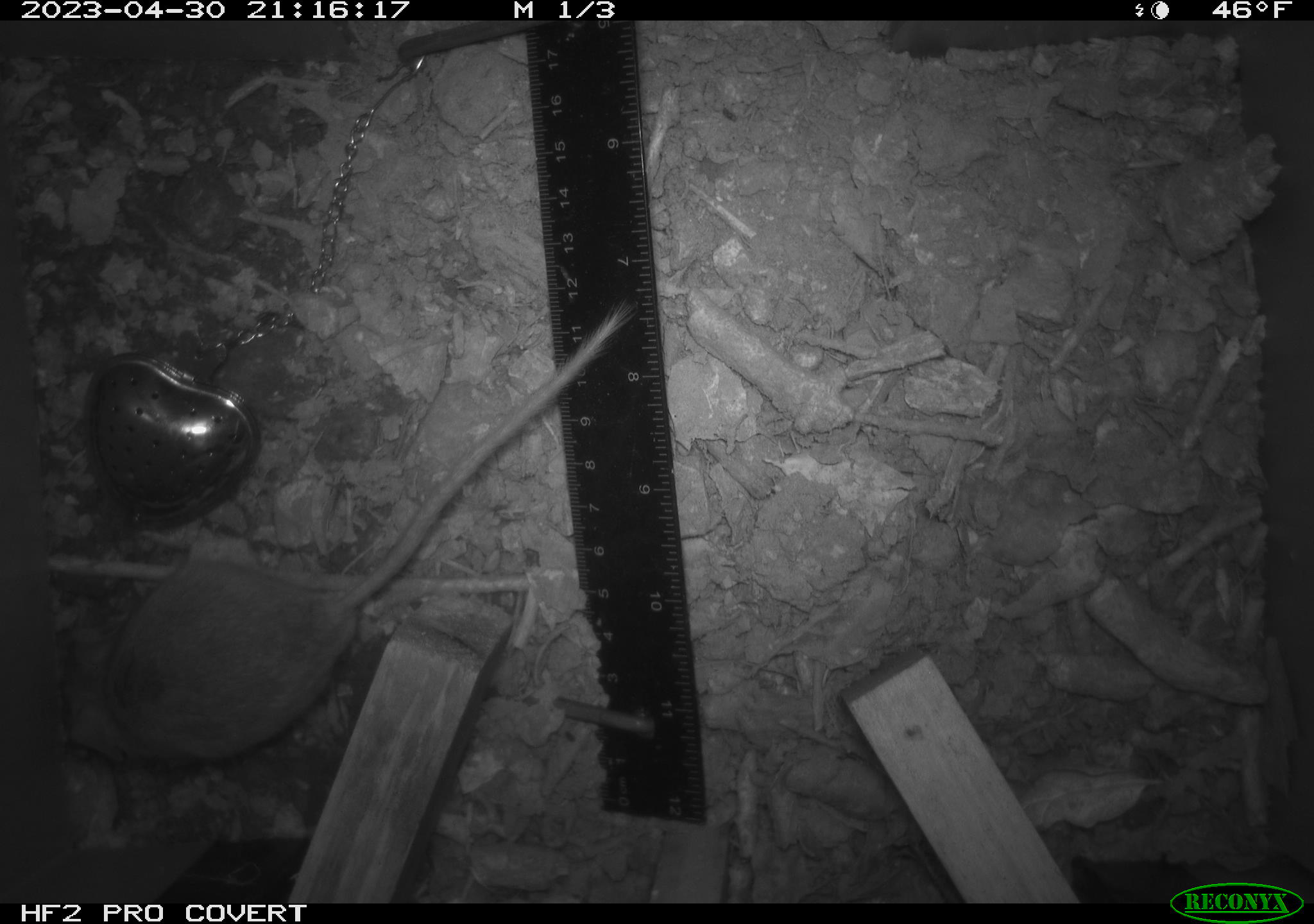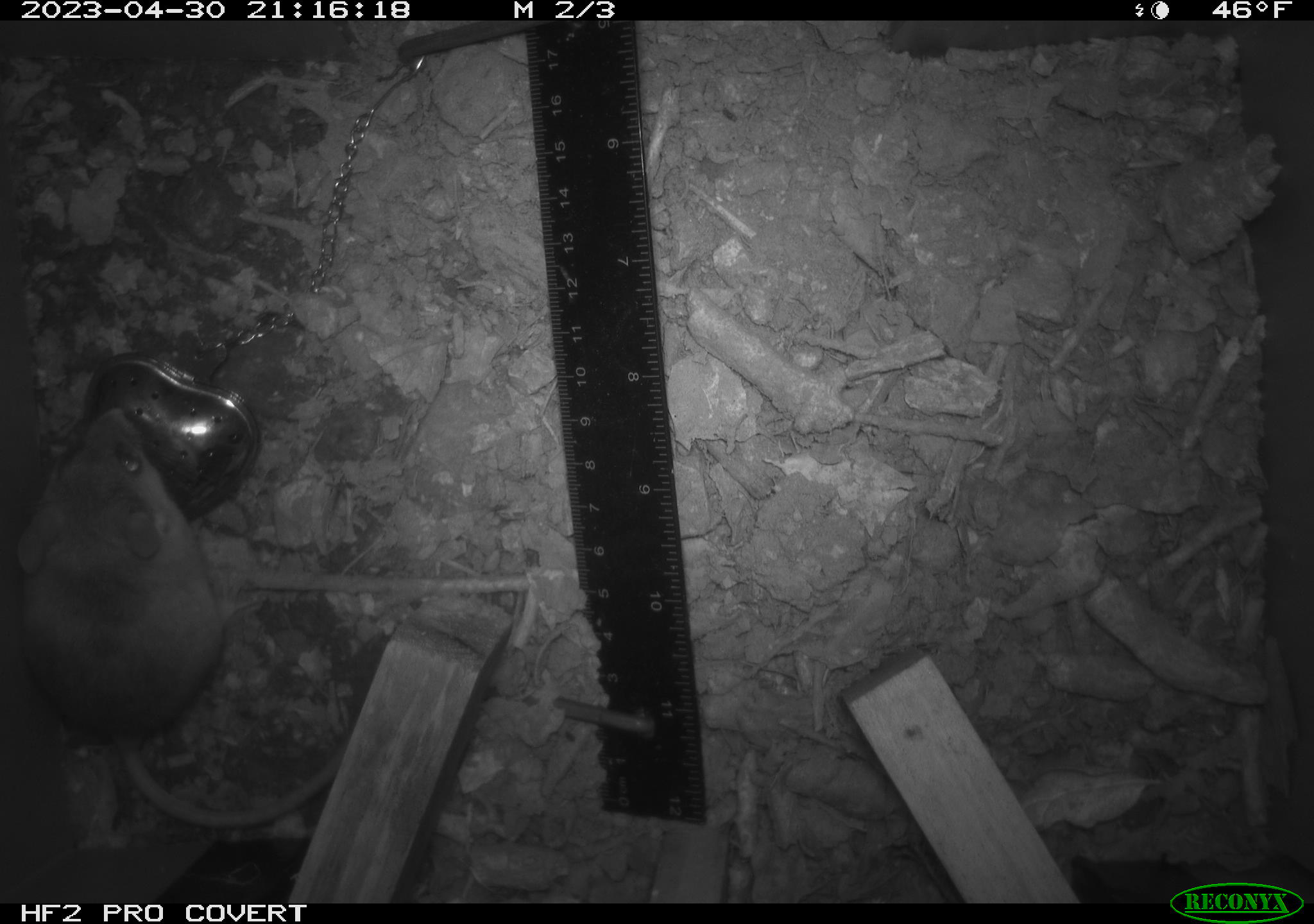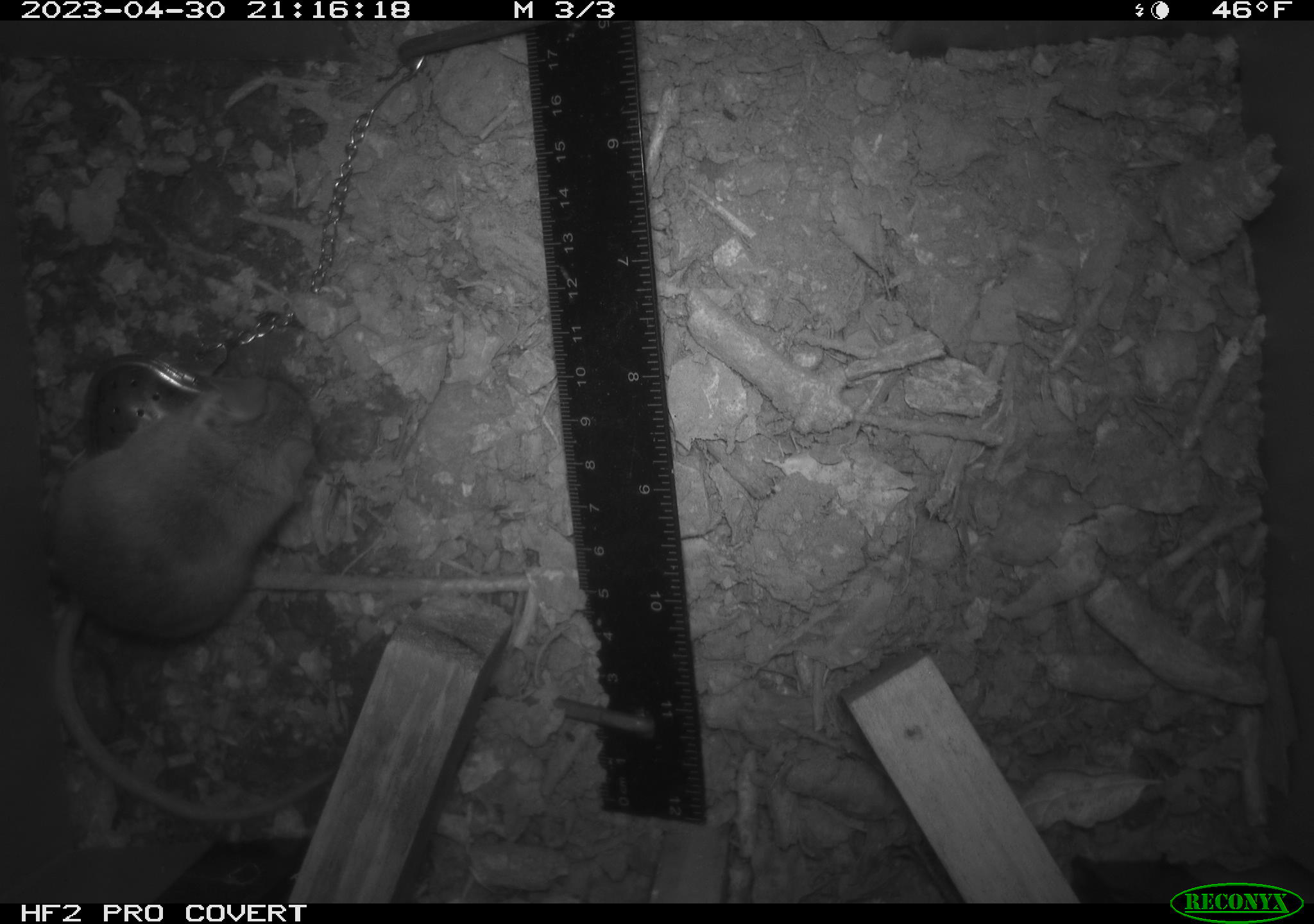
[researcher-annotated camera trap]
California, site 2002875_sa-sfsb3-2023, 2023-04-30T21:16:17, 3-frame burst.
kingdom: Animalia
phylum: Chordata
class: Mammalia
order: Rodentia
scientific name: Rodentia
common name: mouse species